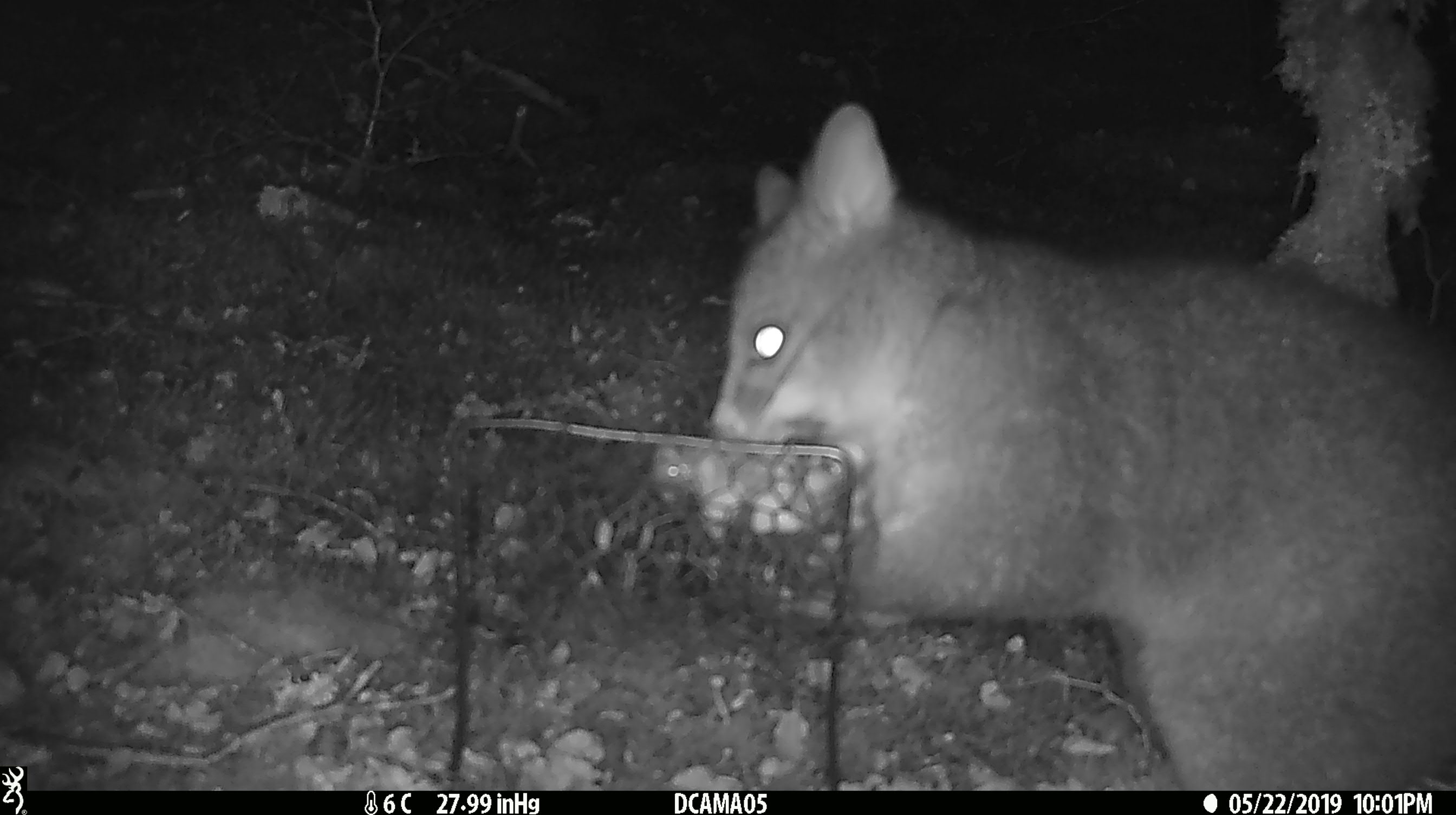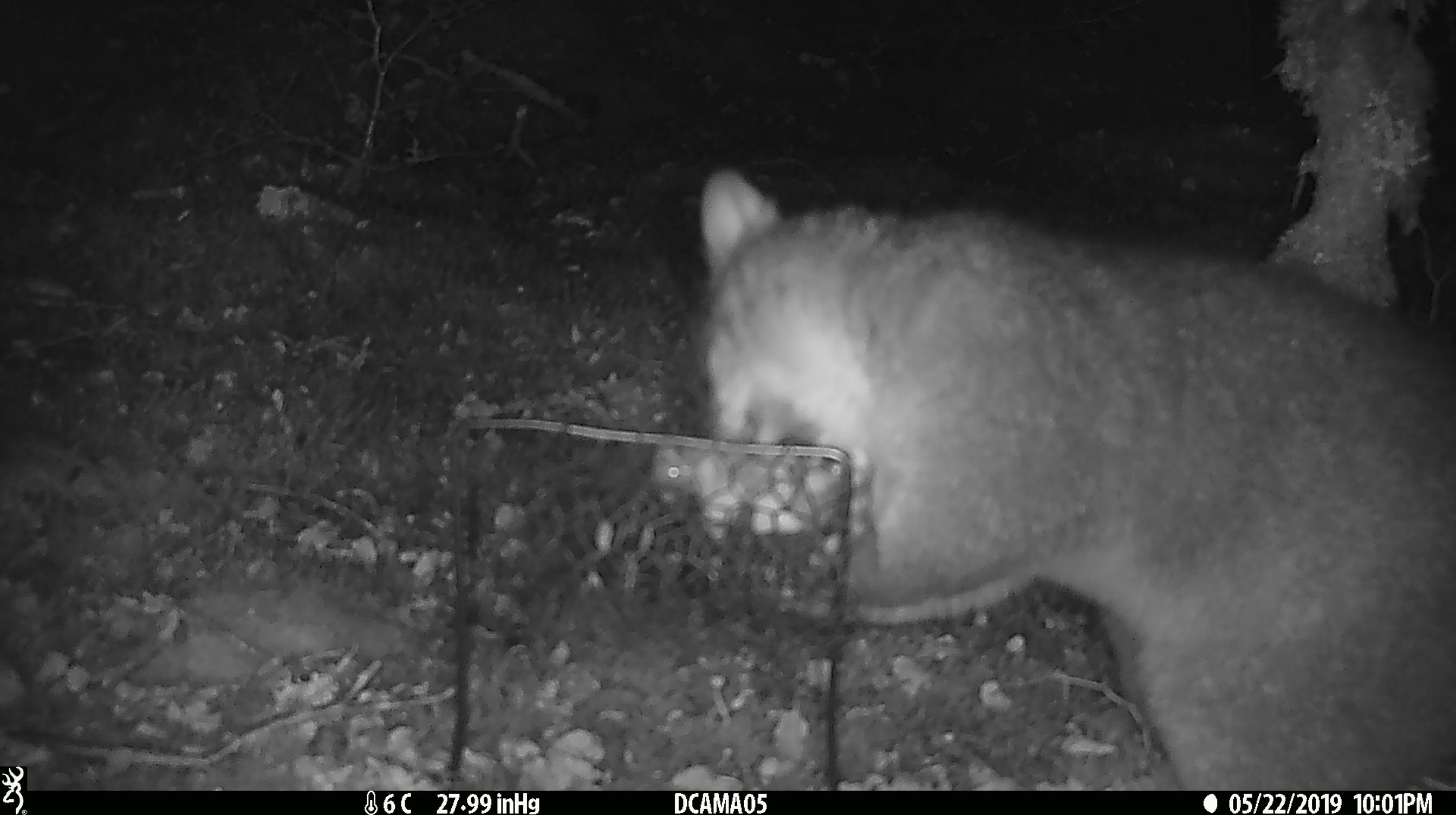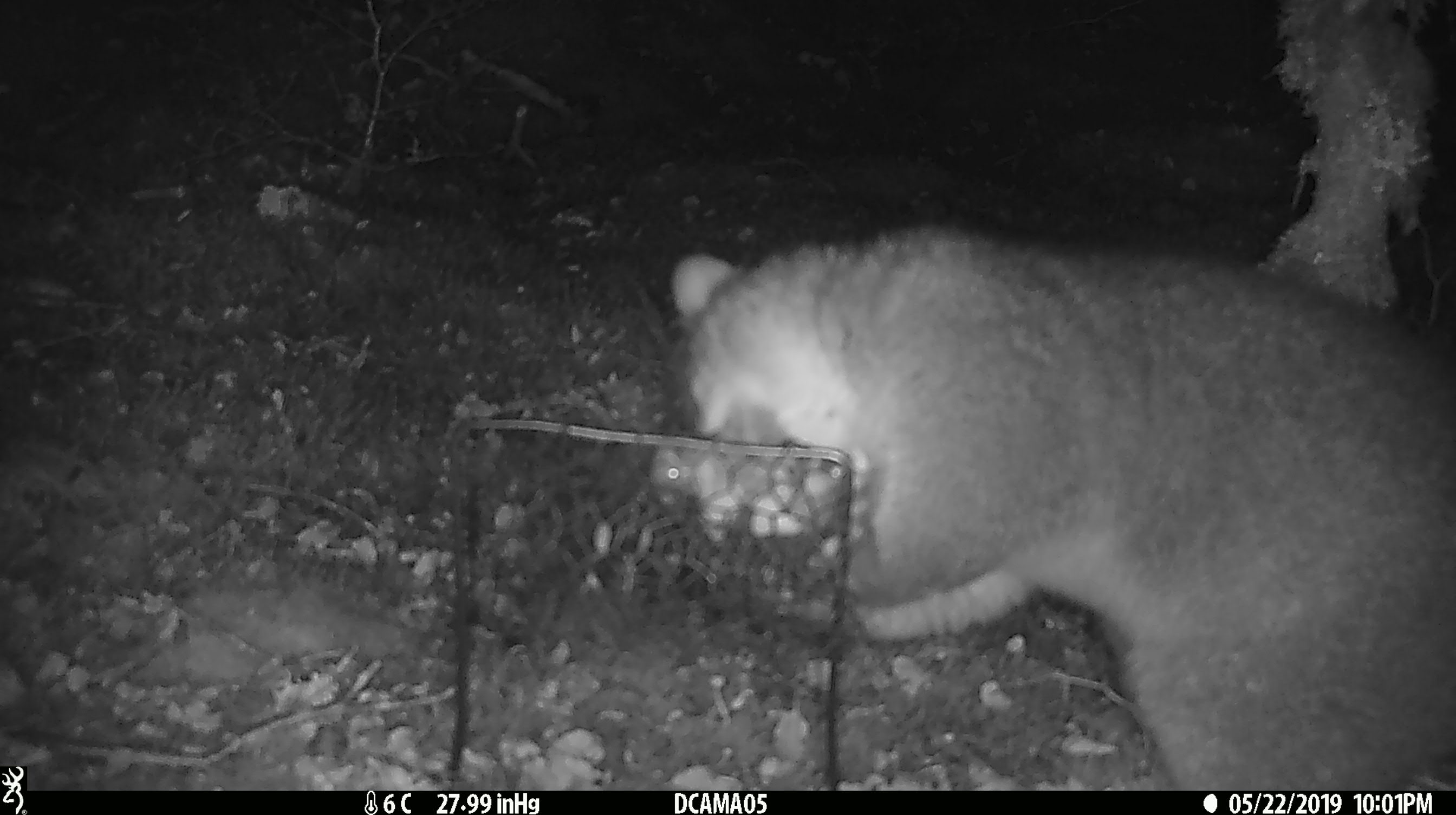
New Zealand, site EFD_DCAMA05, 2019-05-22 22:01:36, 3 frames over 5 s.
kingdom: Animalia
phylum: Chordata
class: Mammalia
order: Diprotodontia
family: Phalangeridae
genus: Trichosurus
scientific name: Trichosurus vulpecula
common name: common brushtail possum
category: possum